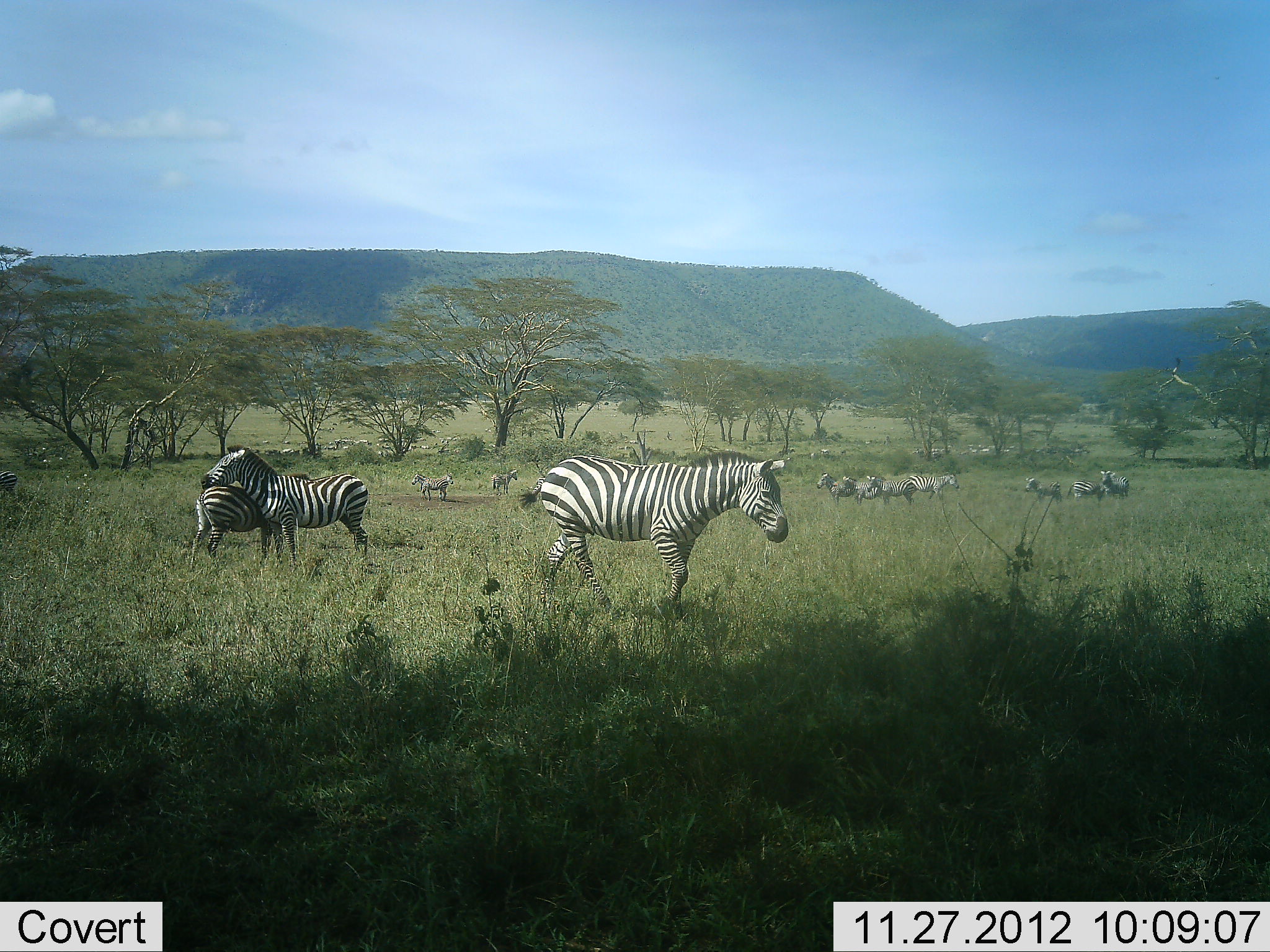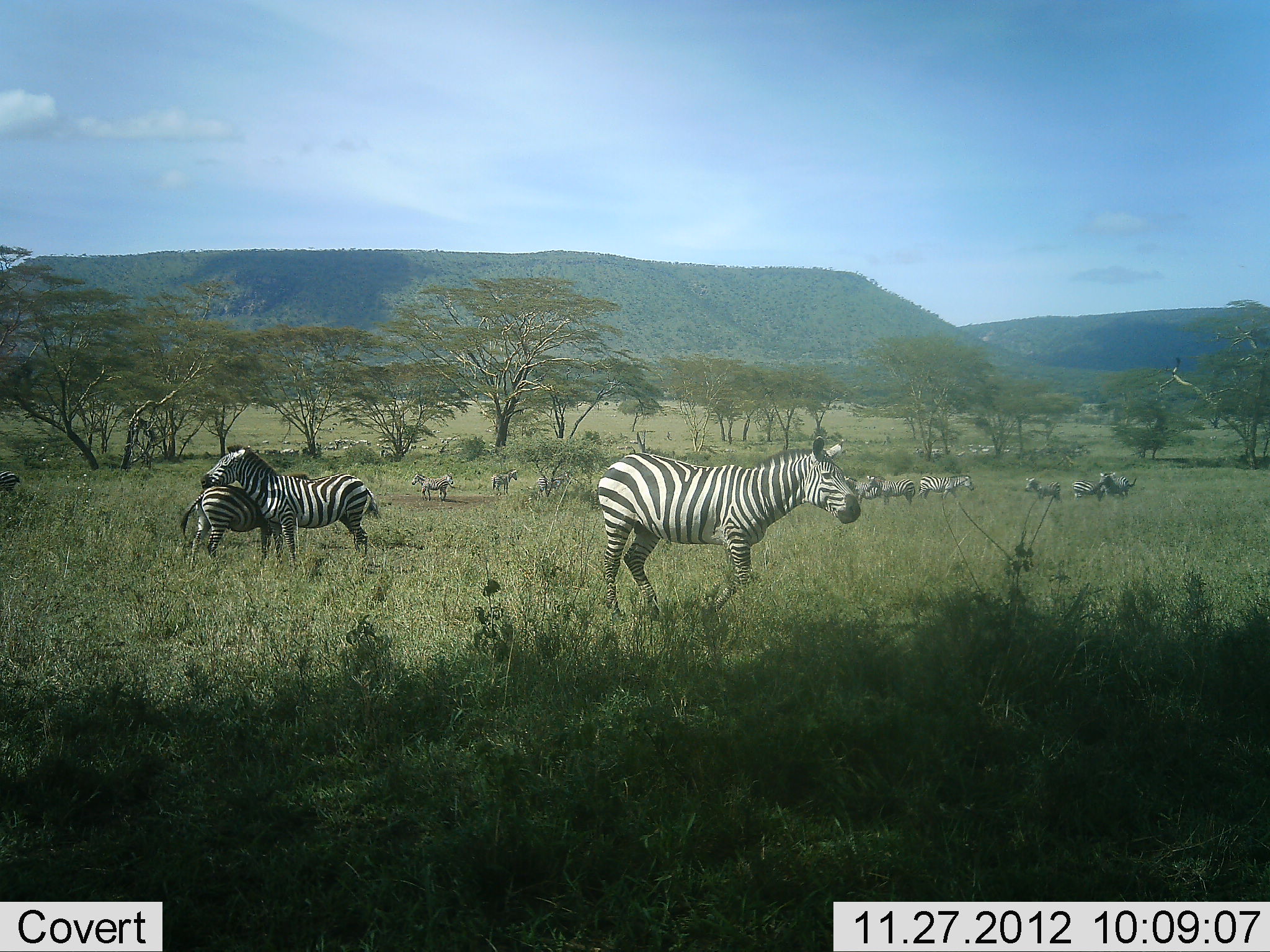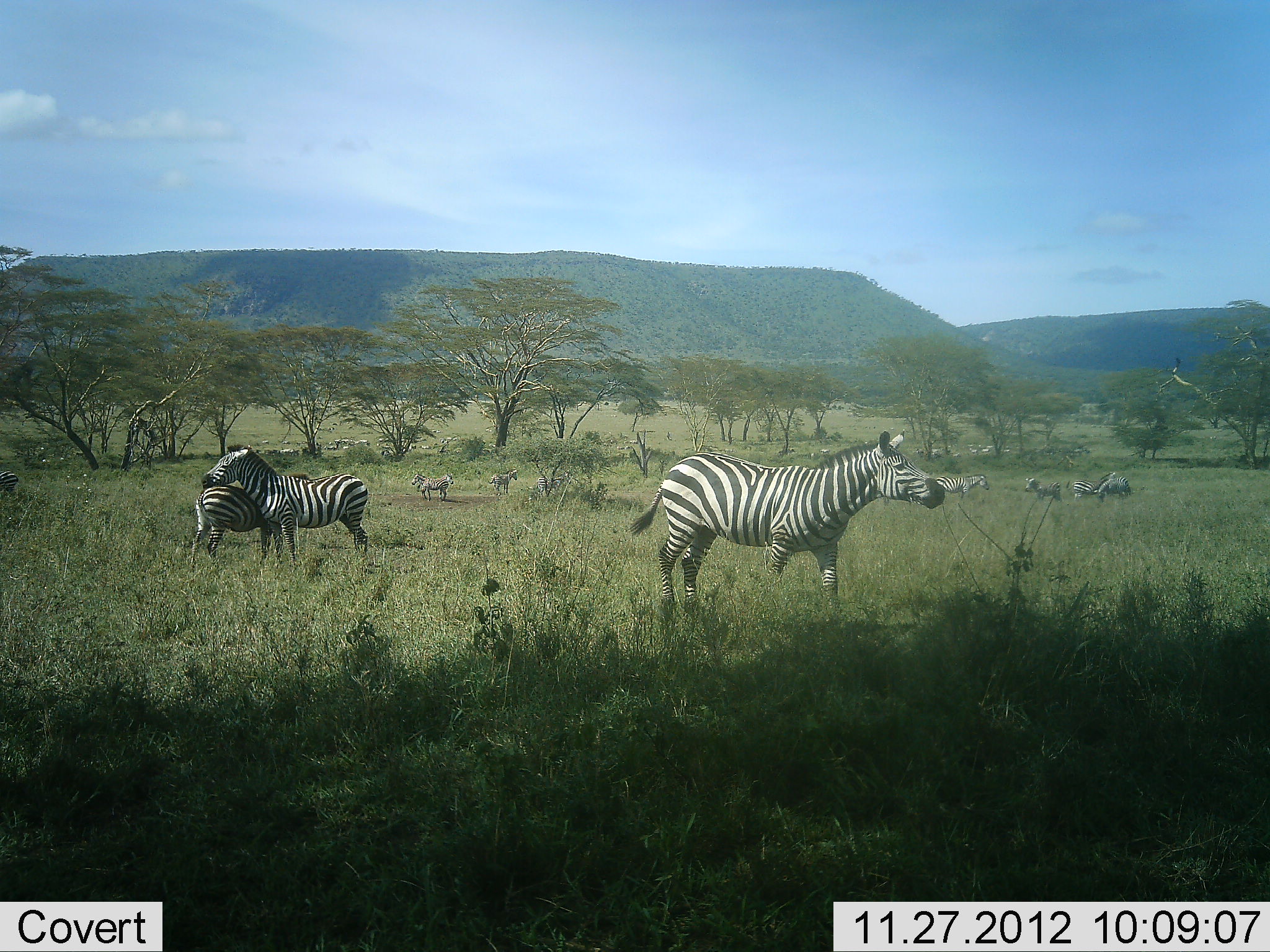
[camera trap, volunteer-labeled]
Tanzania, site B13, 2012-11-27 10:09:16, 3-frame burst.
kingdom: Animalia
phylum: Chordata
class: Mammalia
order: Perissodactyla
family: Equidae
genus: Equus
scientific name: Equus quagga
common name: plains zebra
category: zebra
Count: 11-50.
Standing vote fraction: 100%.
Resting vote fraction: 20%.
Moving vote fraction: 80%.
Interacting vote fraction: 30%.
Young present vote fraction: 0%.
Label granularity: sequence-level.